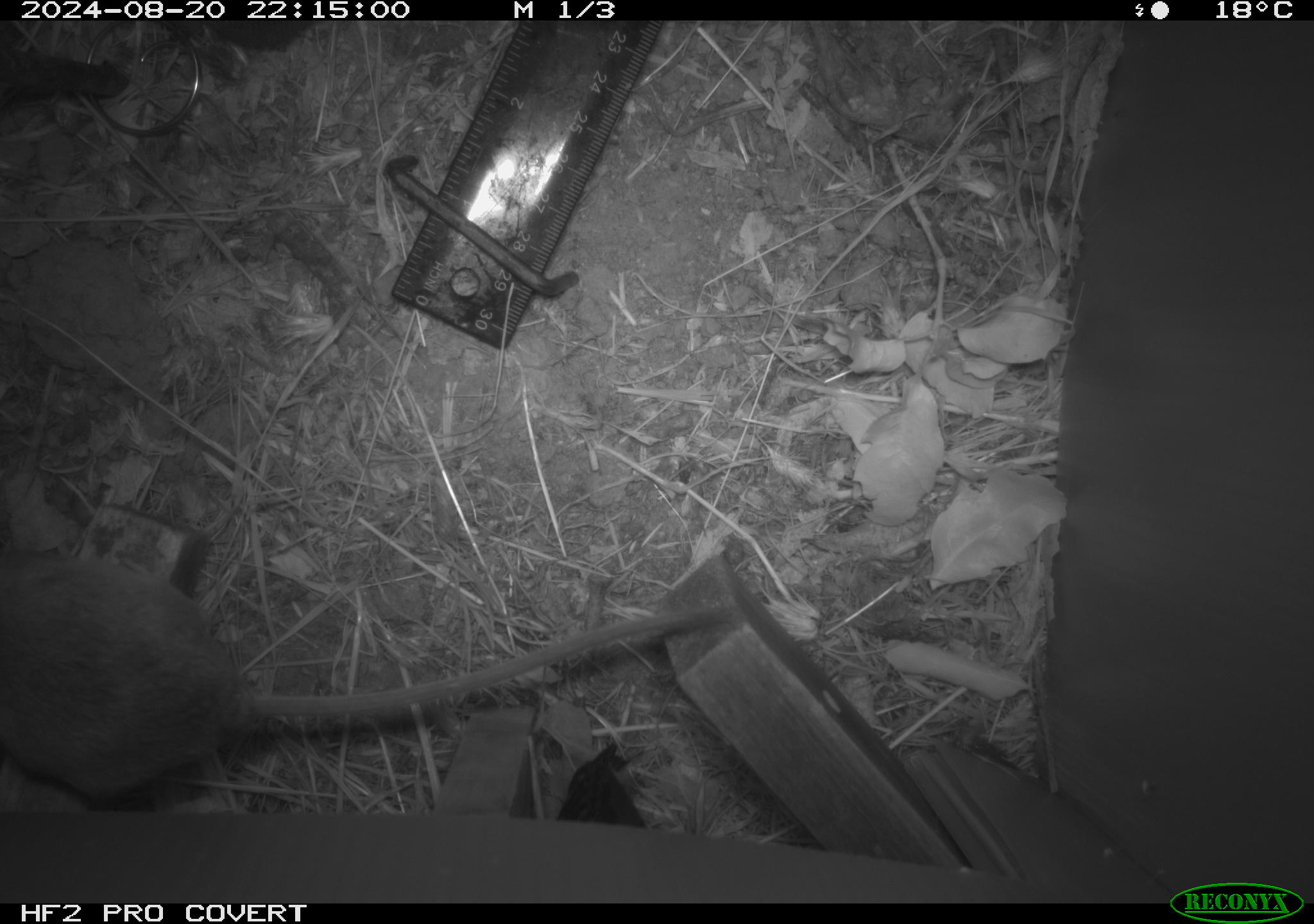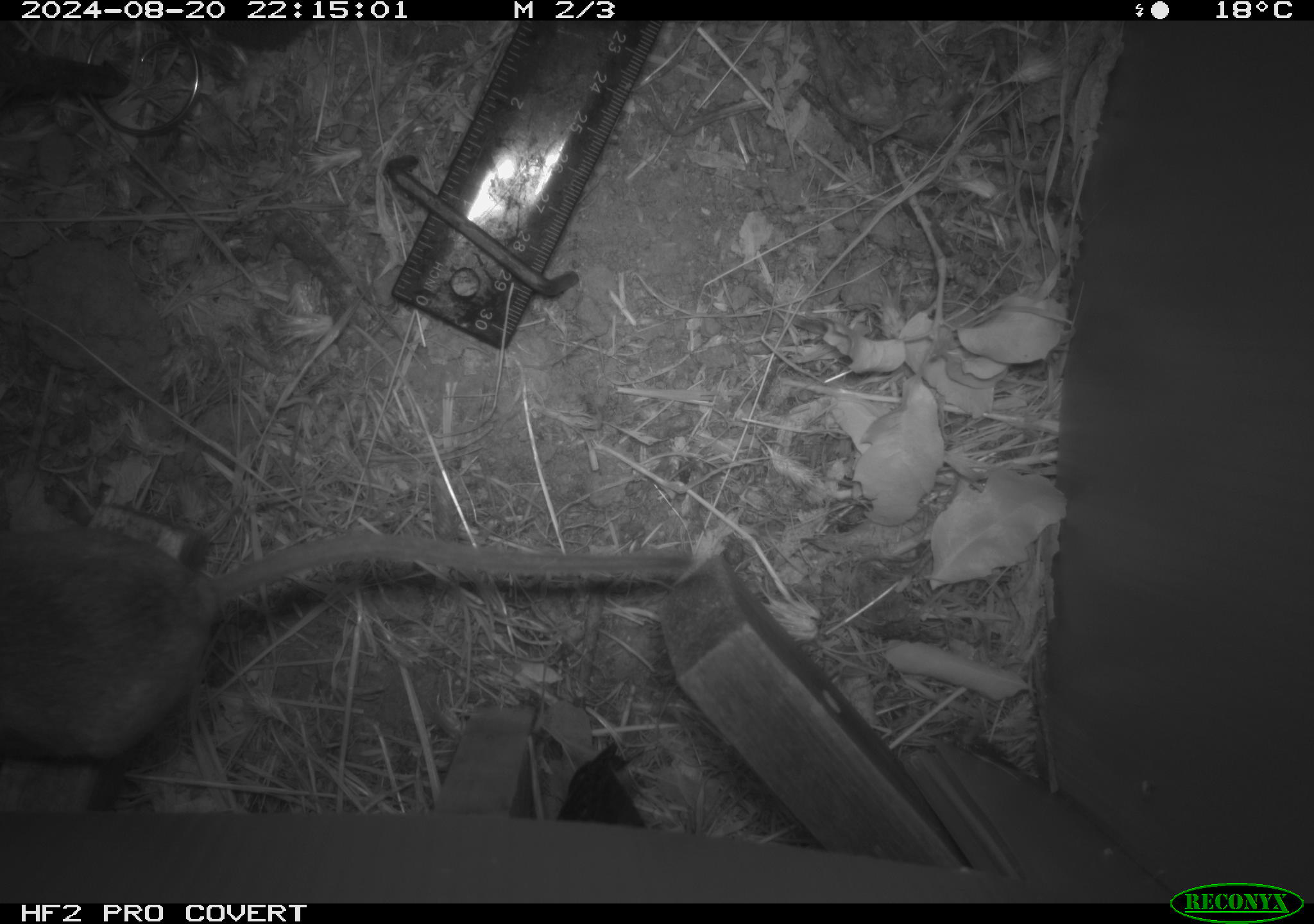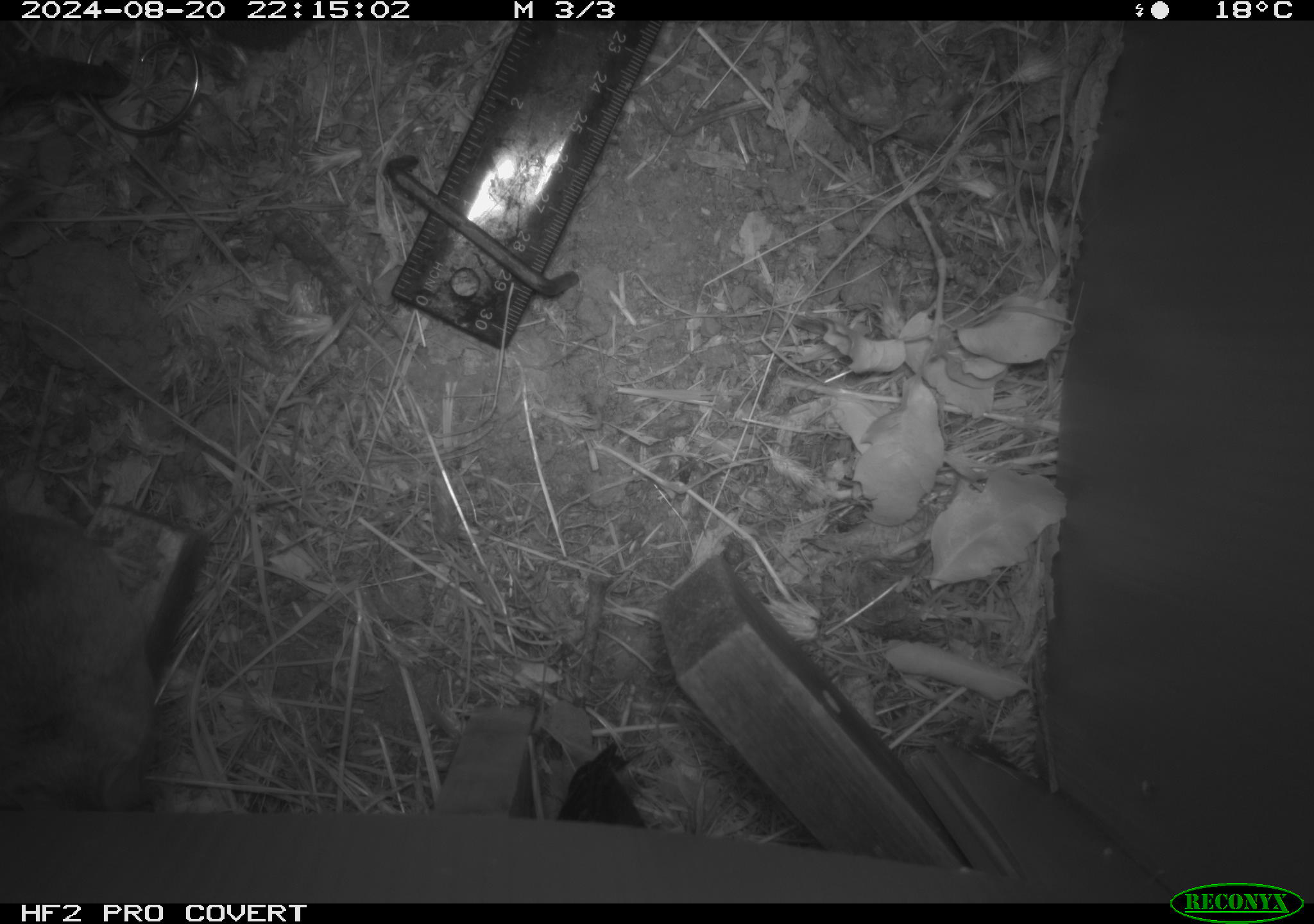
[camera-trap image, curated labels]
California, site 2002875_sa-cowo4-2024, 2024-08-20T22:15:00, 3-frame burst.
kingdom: Animalia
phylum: Chordata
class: Mammalia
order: Rodentia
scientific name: Rodentia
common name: rodent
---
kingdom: Animalia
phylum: Chordata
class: Mammalia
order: Rodentia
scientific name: Rodentia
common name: mouse species